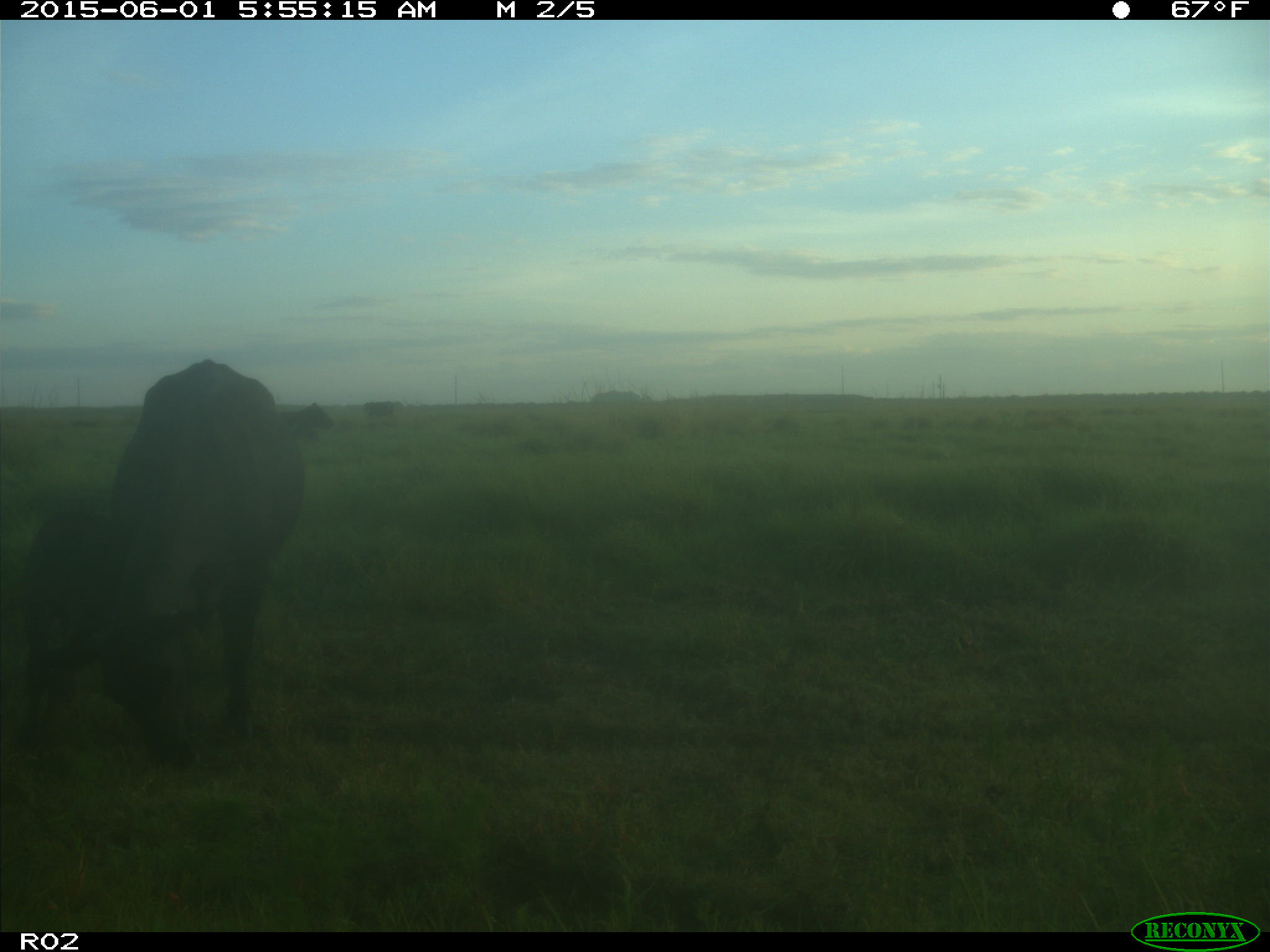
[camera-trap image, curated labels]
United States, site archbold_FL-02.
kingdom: Animalia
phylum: Chordata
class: Mammalia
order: Artiodactyla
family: Bovidae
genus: Bos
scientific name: Bos taurus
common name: domestic cow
Bos taurus (domestic cow).